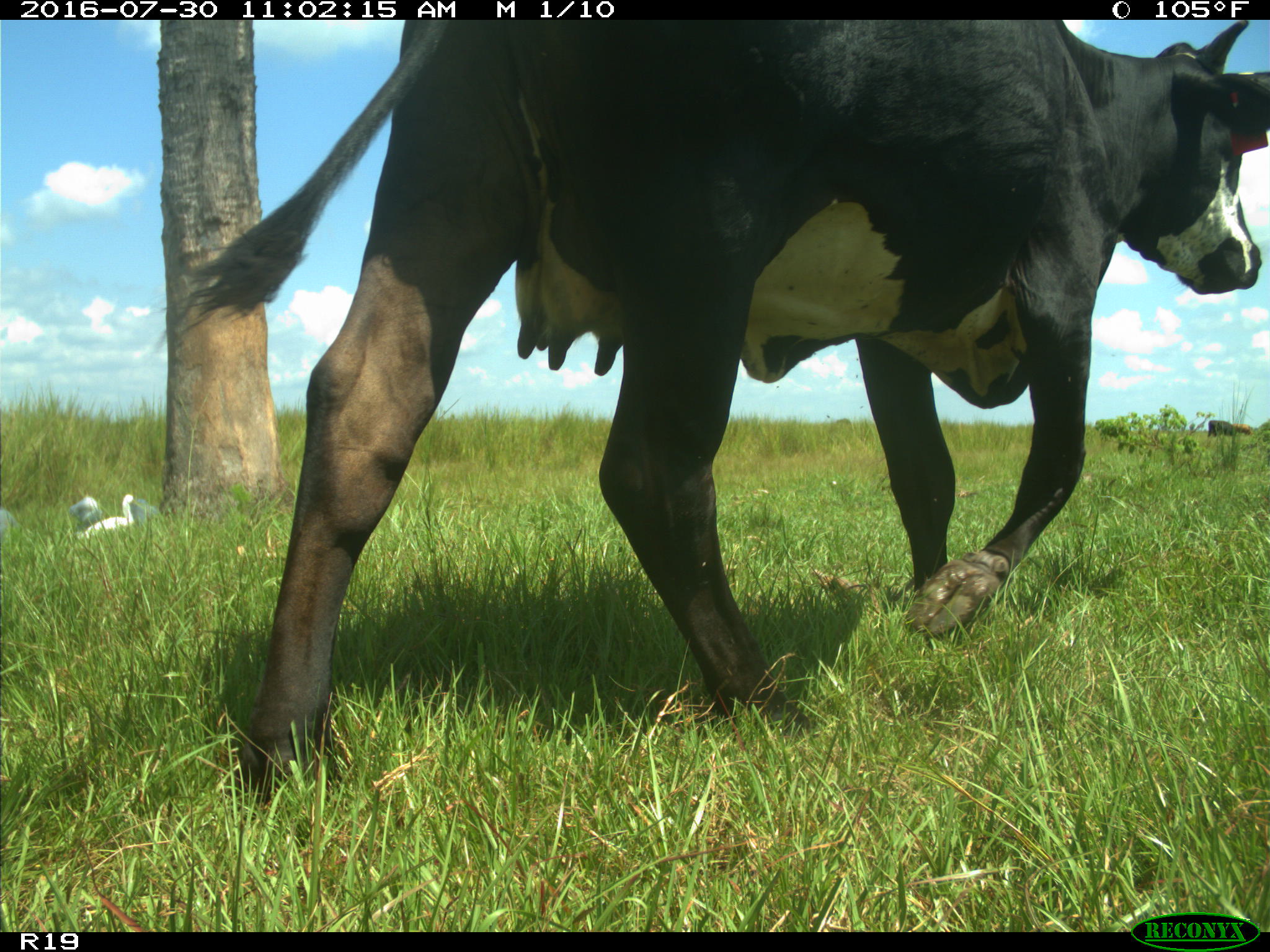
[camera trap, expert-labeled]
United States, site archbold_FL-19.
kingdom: Animalia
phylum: Chordata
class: Mammalia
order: Artiodactyla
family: Bovidae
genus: Bos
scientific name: Bos taurus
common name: domestic cow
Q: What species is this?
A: Bos taurus (domestic cow).